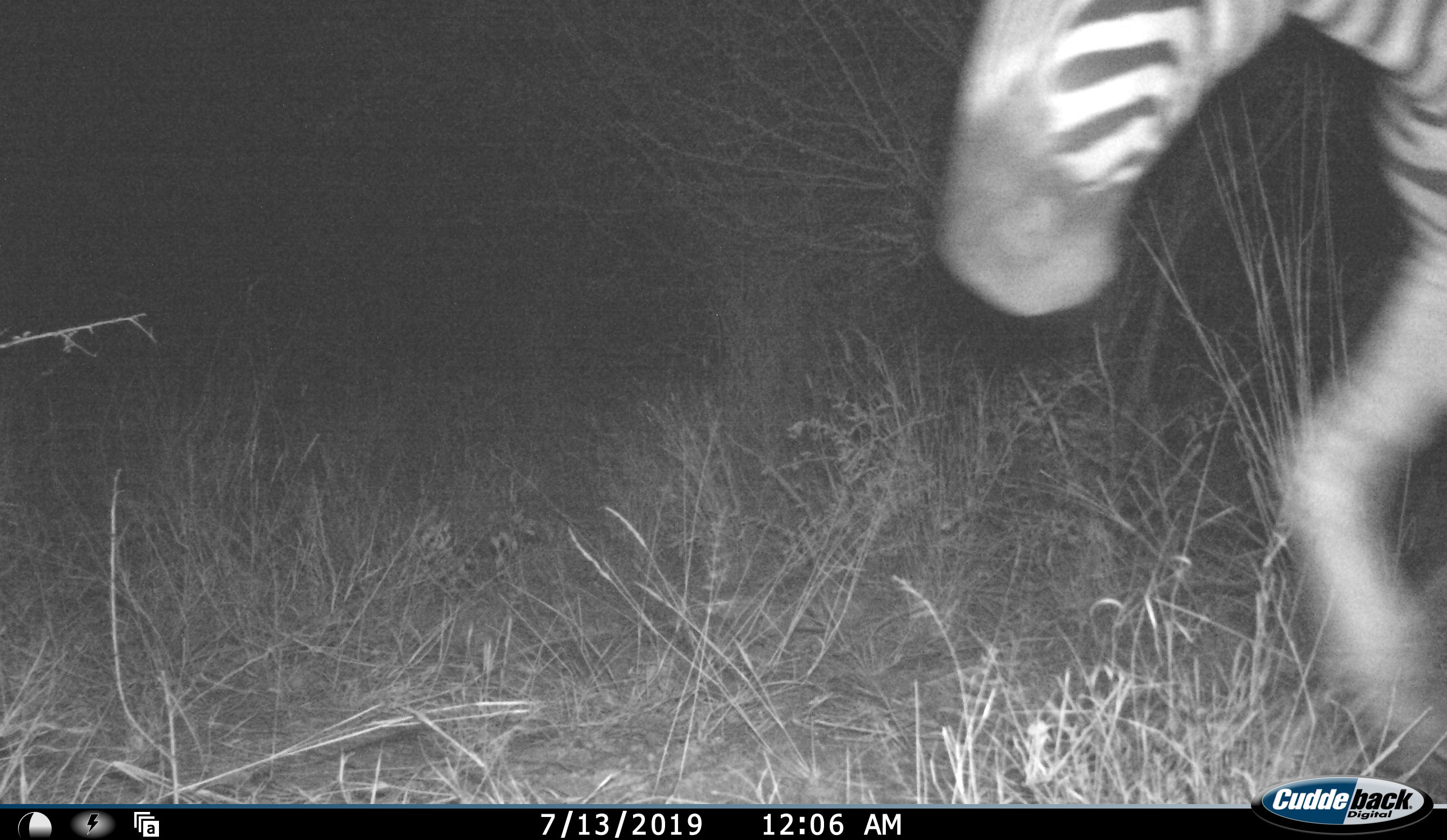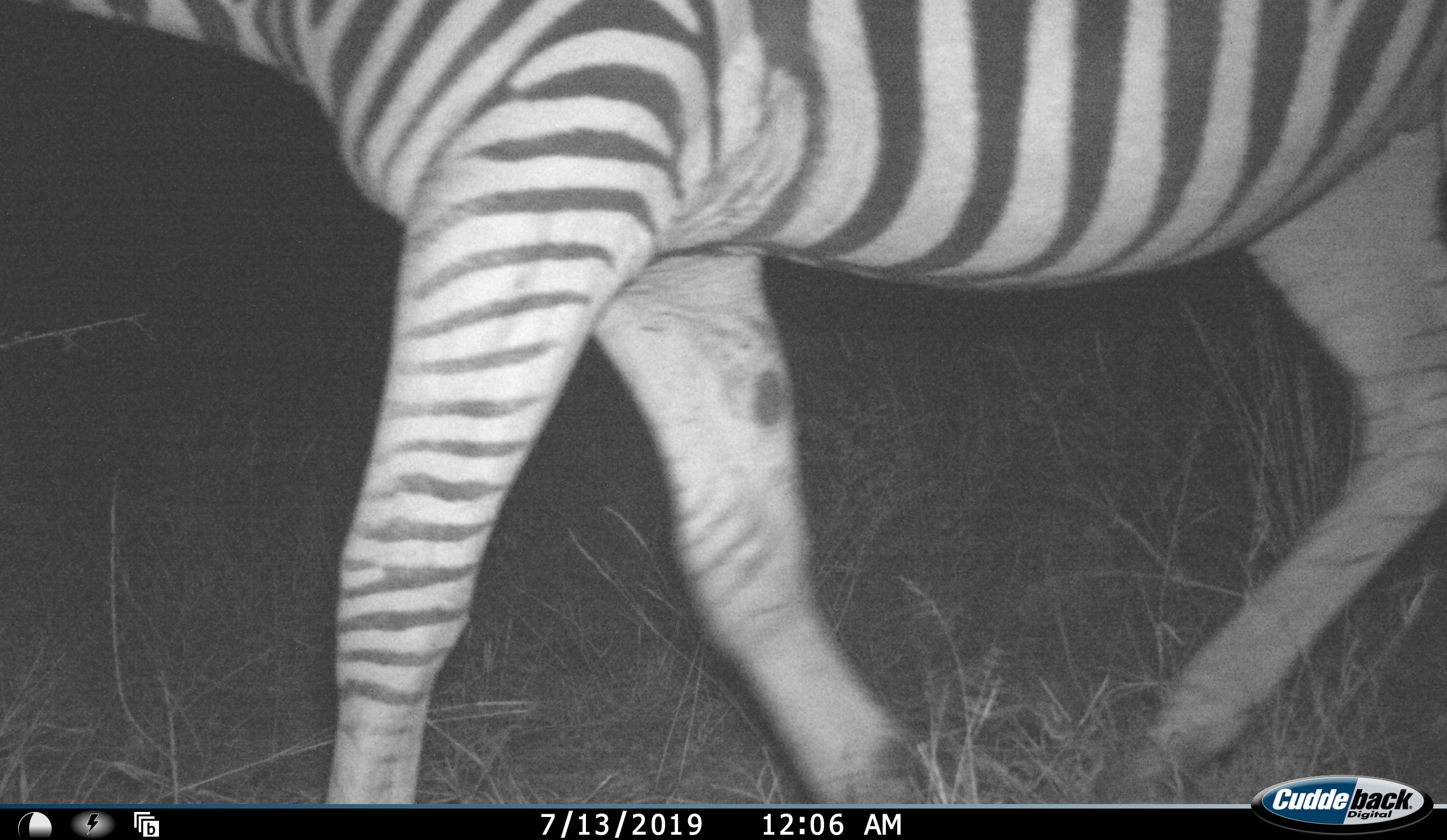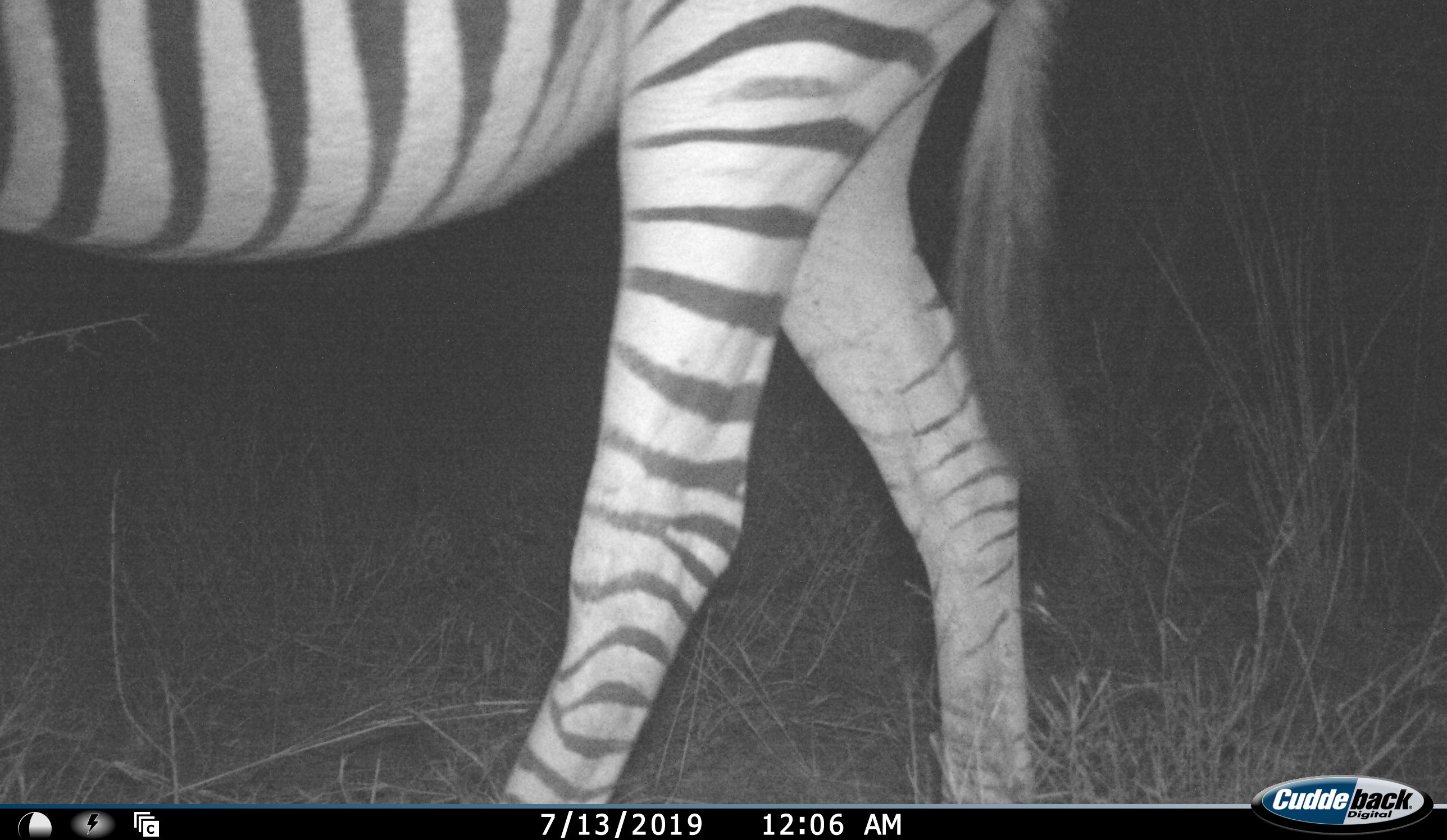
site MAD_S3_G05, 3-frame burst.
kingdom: Animalia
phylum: Chordata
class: Mammalia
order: Perissodactyla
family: Equidae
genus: Equus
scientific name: Equus quagga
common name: plains zebra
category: zebraplains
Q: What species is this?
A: Zebraplains (plains zebra) (Equus quagga).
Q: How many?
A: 1.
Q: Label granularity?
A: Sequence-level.